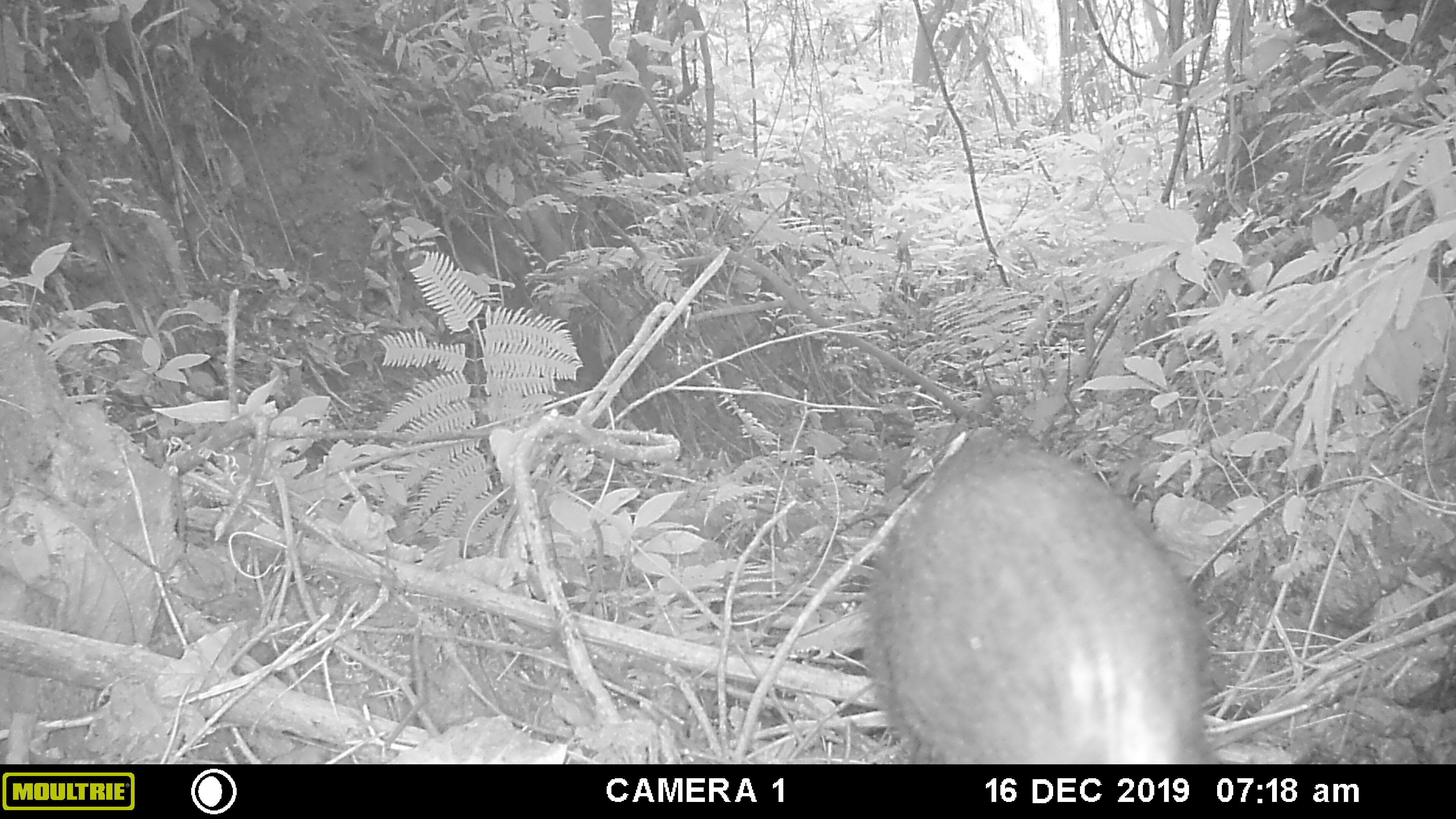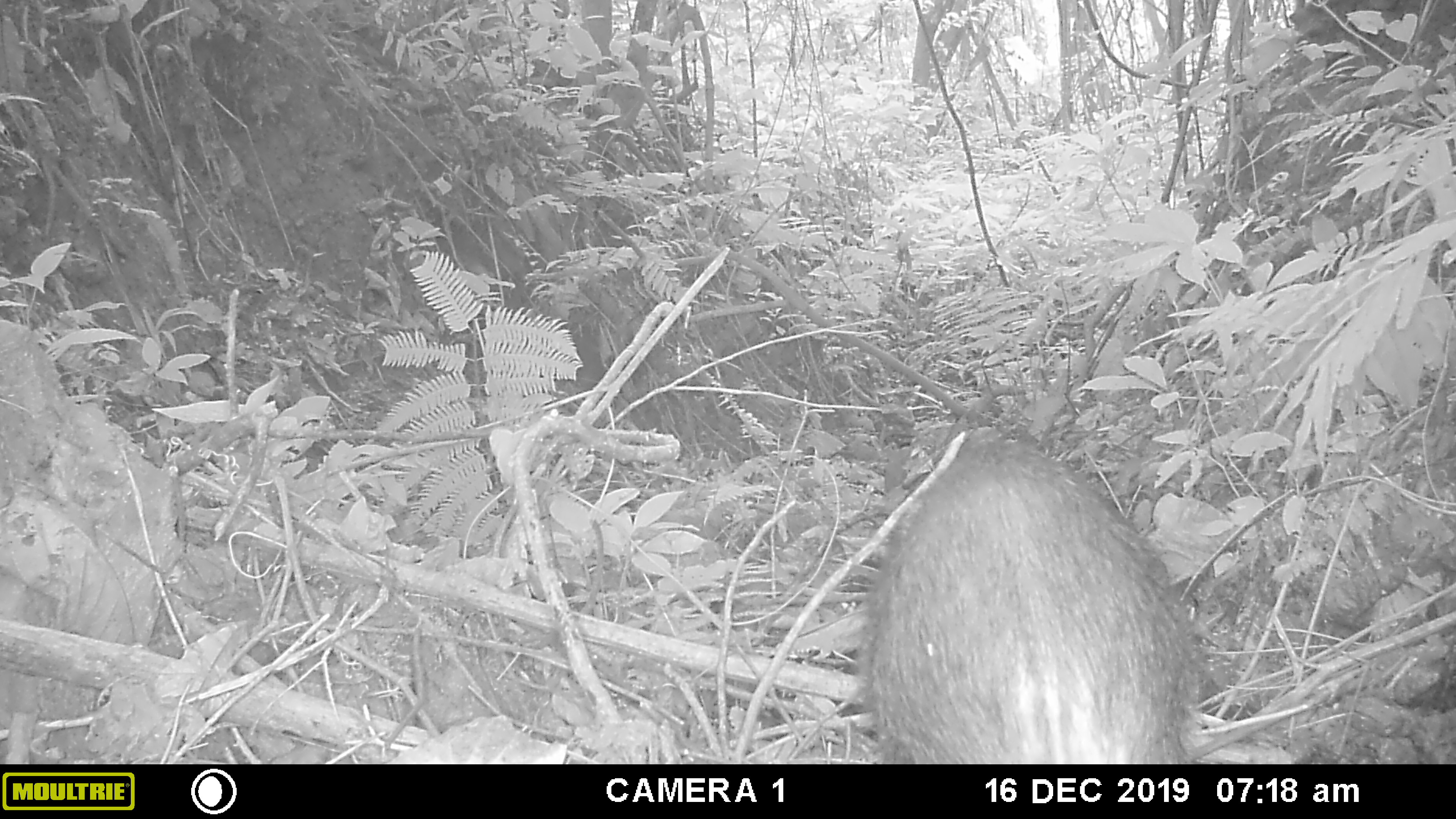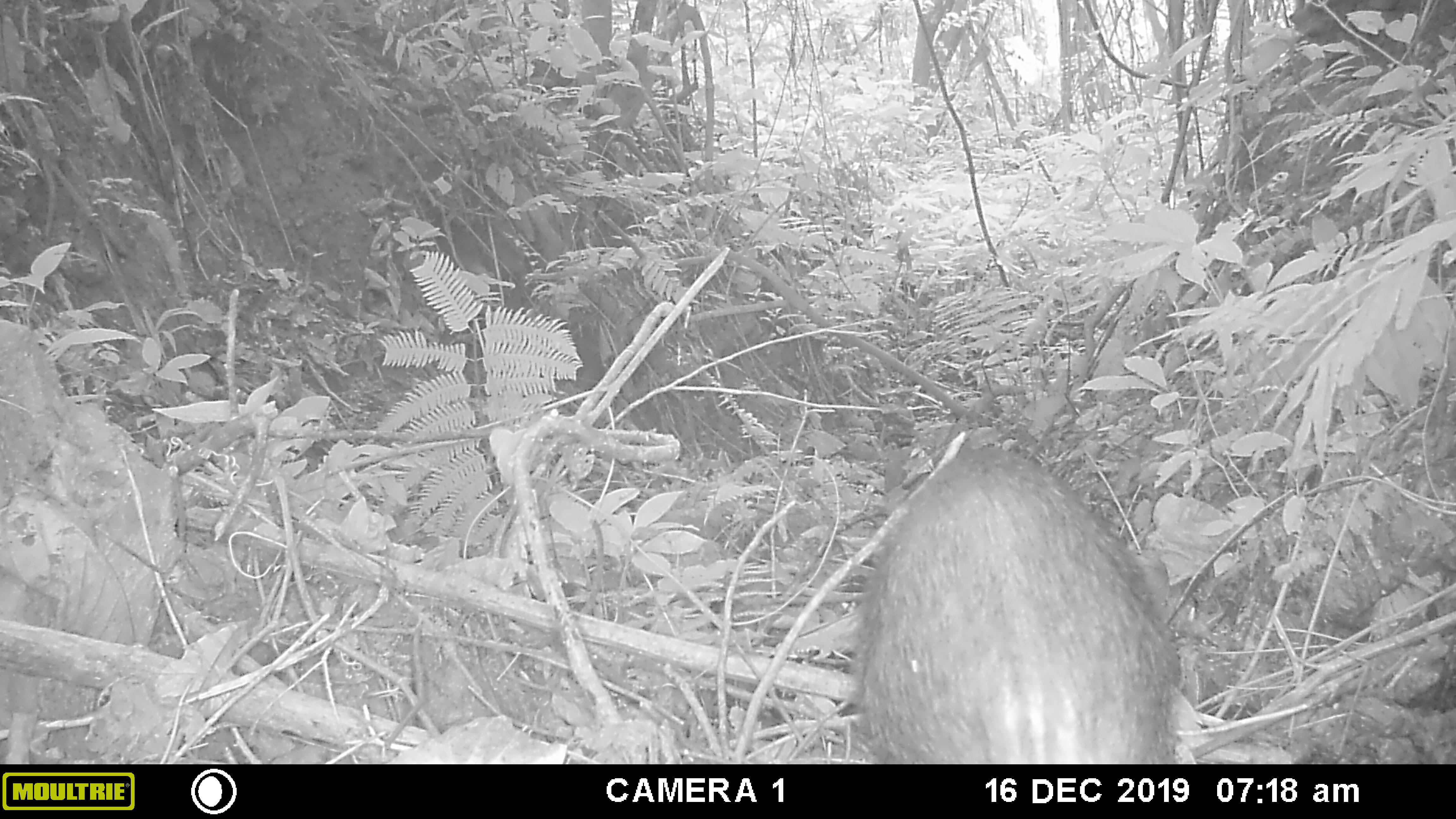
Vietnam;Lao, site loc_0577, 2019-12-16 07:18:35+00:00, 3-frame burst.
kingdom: Animalia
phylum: Chordata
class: Mammalia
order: Artiodactyla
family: Suidae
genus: Sus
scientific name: Sus scrofa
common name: eurasian wild pig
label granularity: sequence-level